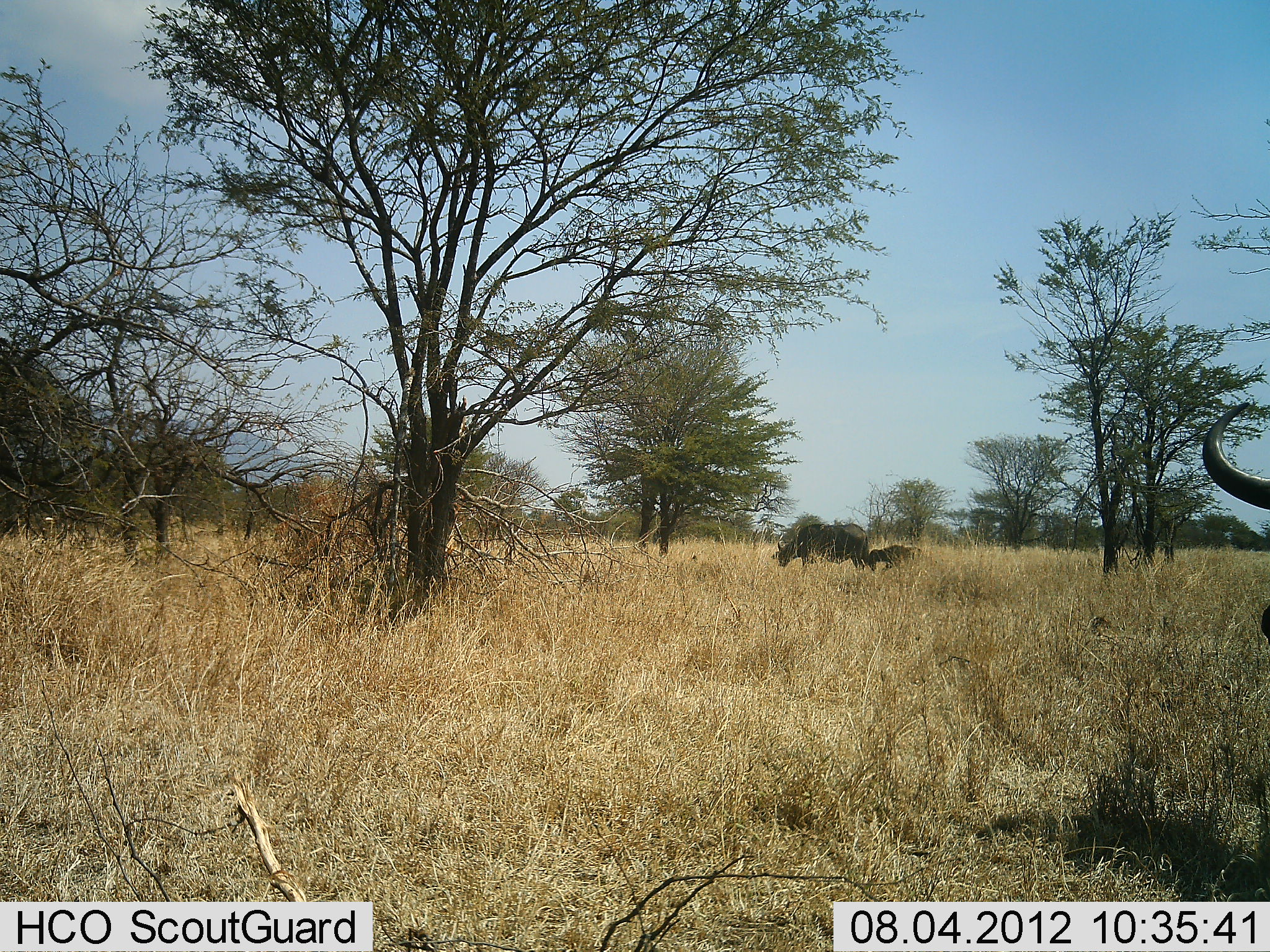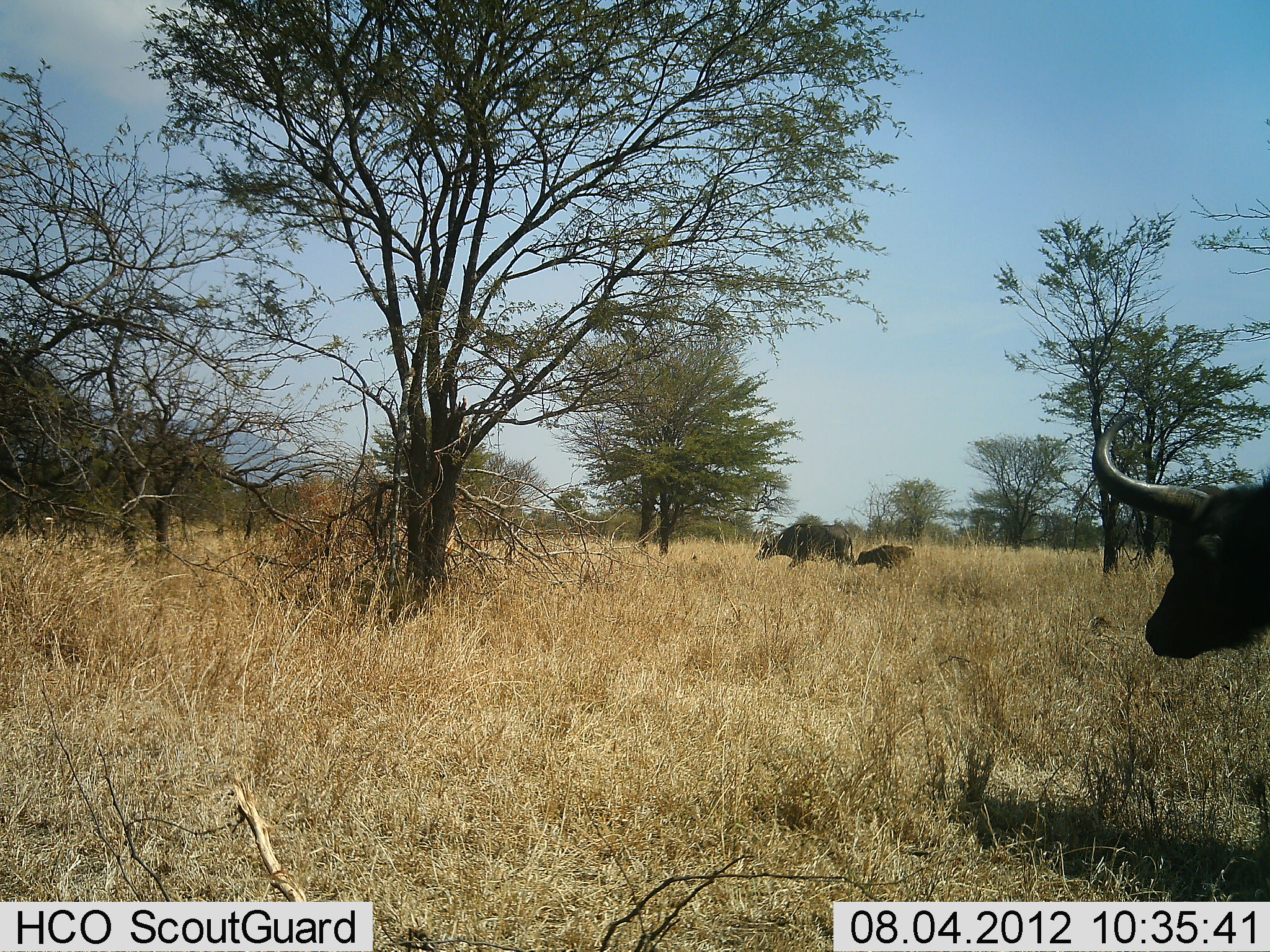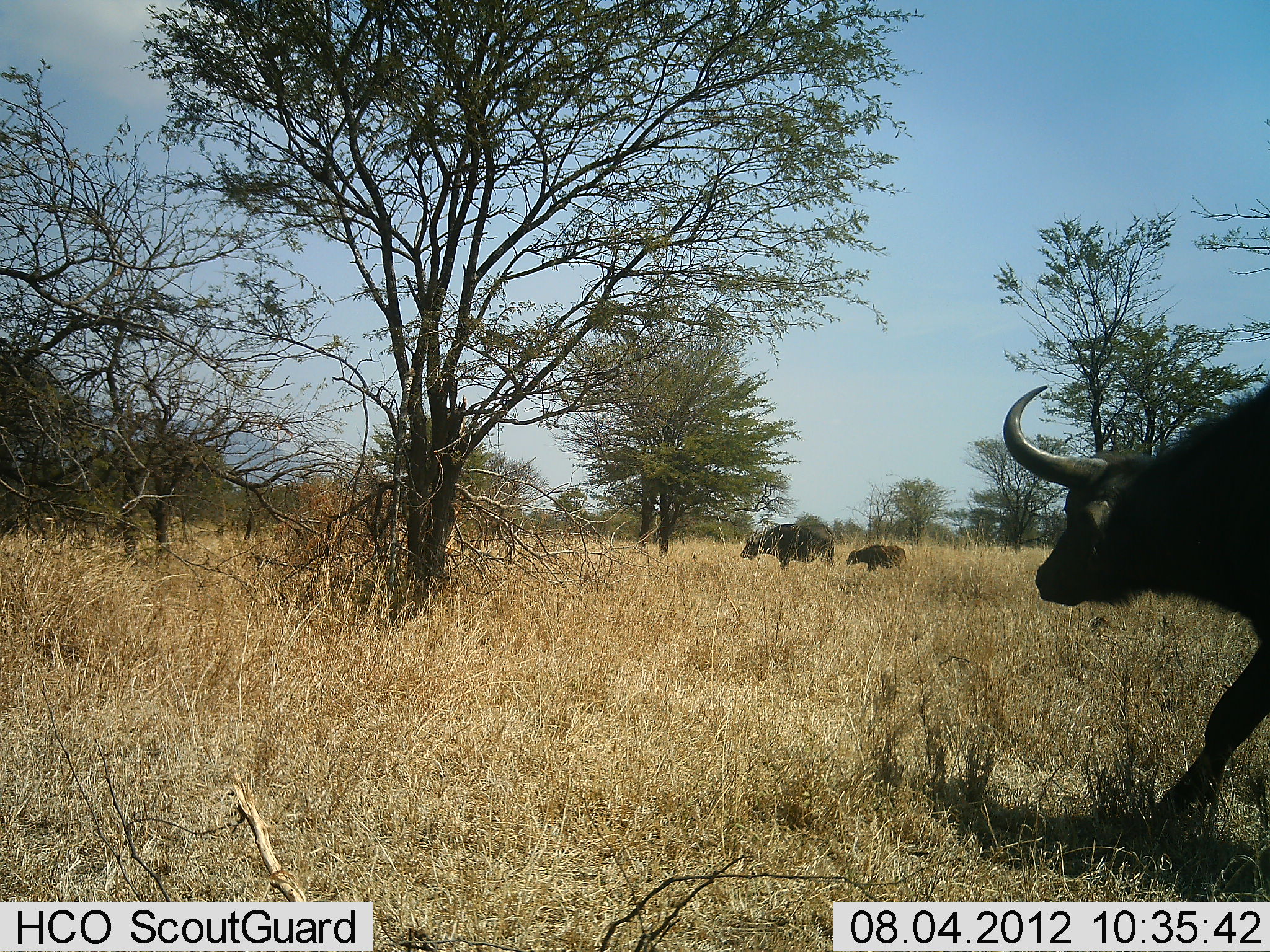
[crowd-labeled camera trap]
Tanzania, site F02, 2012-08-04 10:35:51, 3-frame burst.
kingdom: Animalia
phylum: Chordata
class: Mammalia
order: Artiodactyla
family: Bovidae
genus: Syncerus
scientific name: Syncerus caffer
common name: cape buffalo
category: buffalo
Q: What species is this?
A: Buffalo (cape buffalo) (Syncerus caffer).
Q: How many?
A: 3.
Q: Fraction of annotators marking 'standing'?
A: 10%.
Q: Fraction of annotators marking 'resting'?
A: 0%.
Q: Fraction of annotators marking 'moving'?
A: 100%.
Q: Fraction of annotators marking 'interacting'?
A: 0%.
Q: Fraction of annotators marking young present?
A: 70%.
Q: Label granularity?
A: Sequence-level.